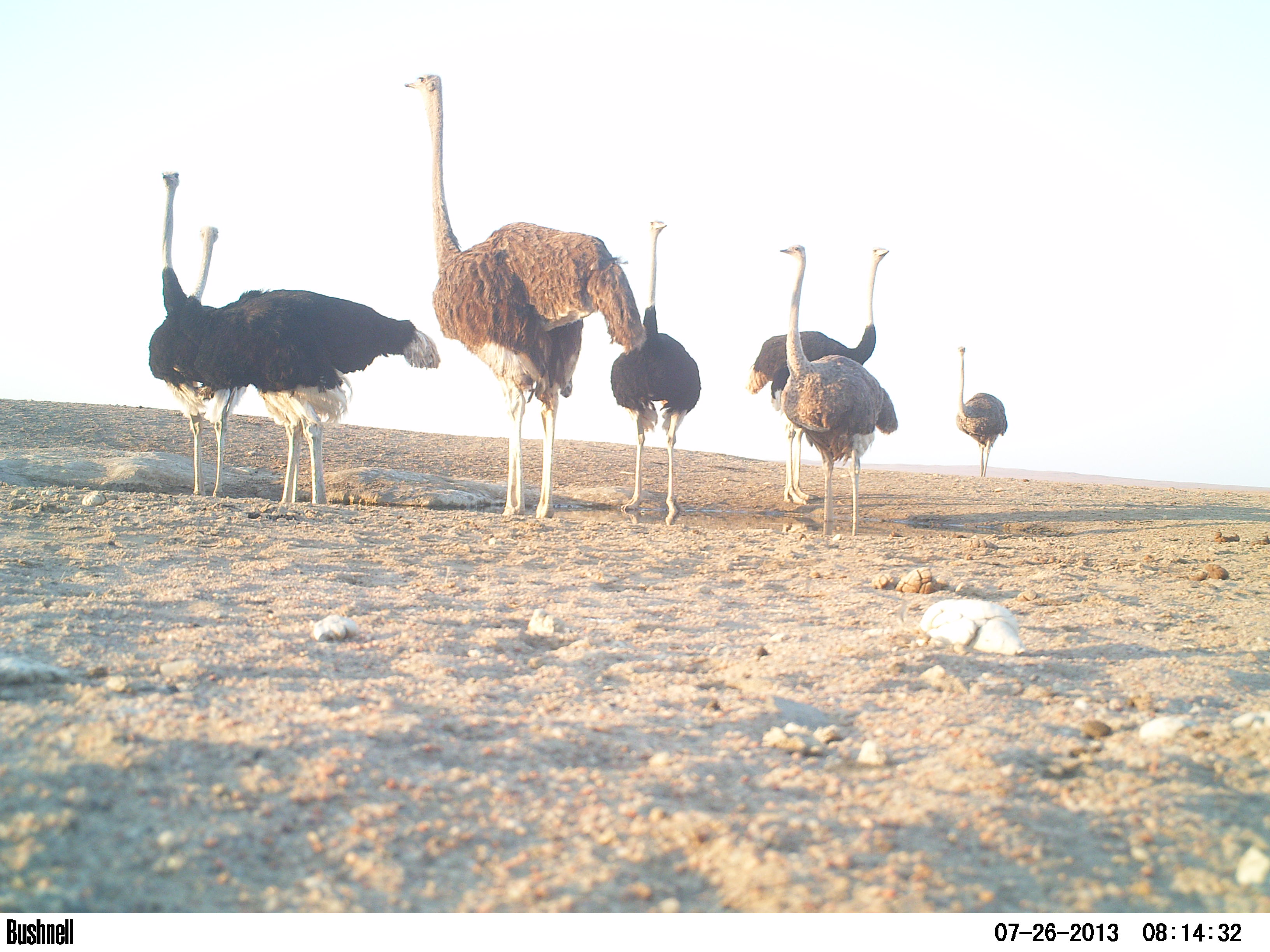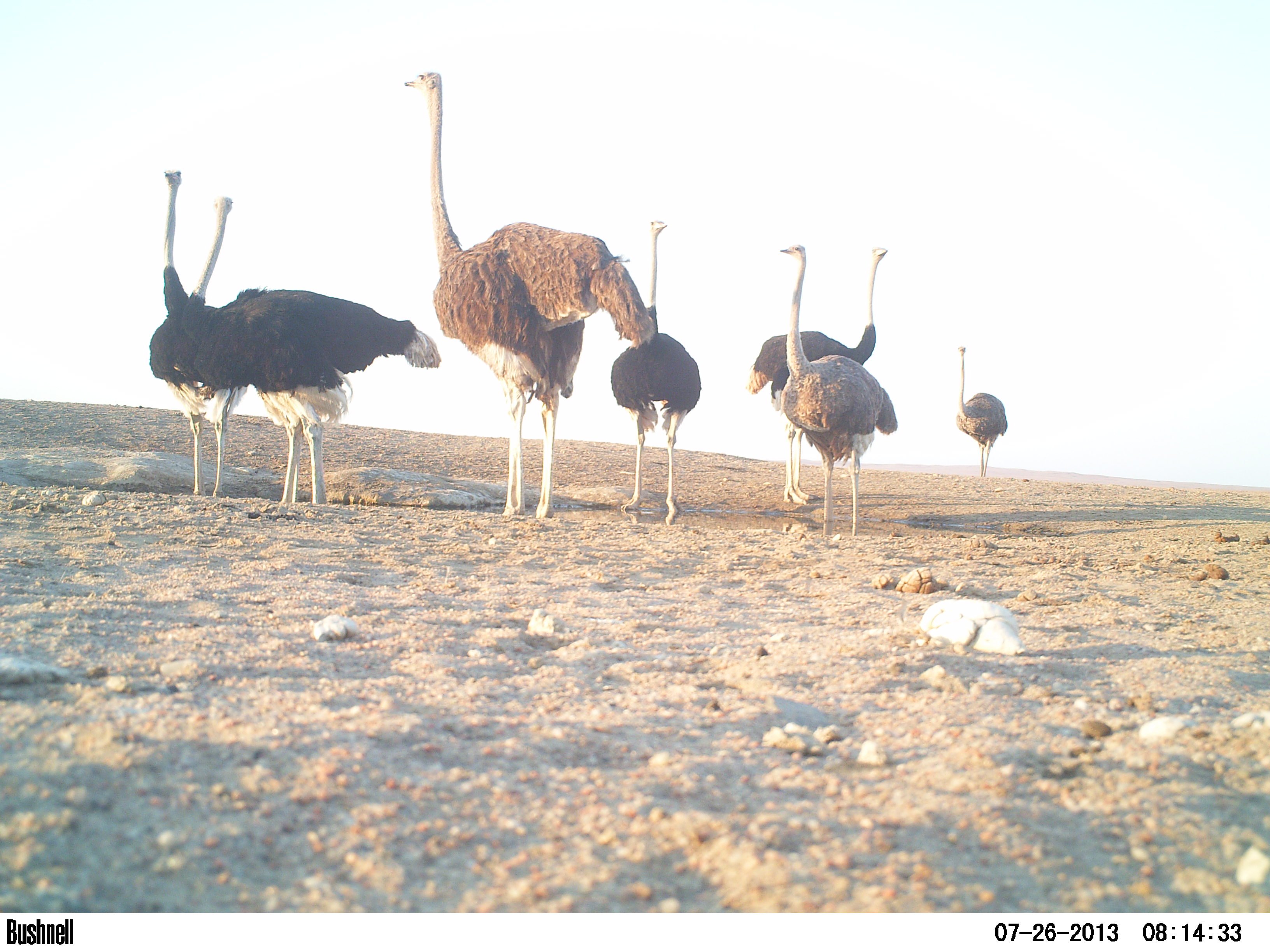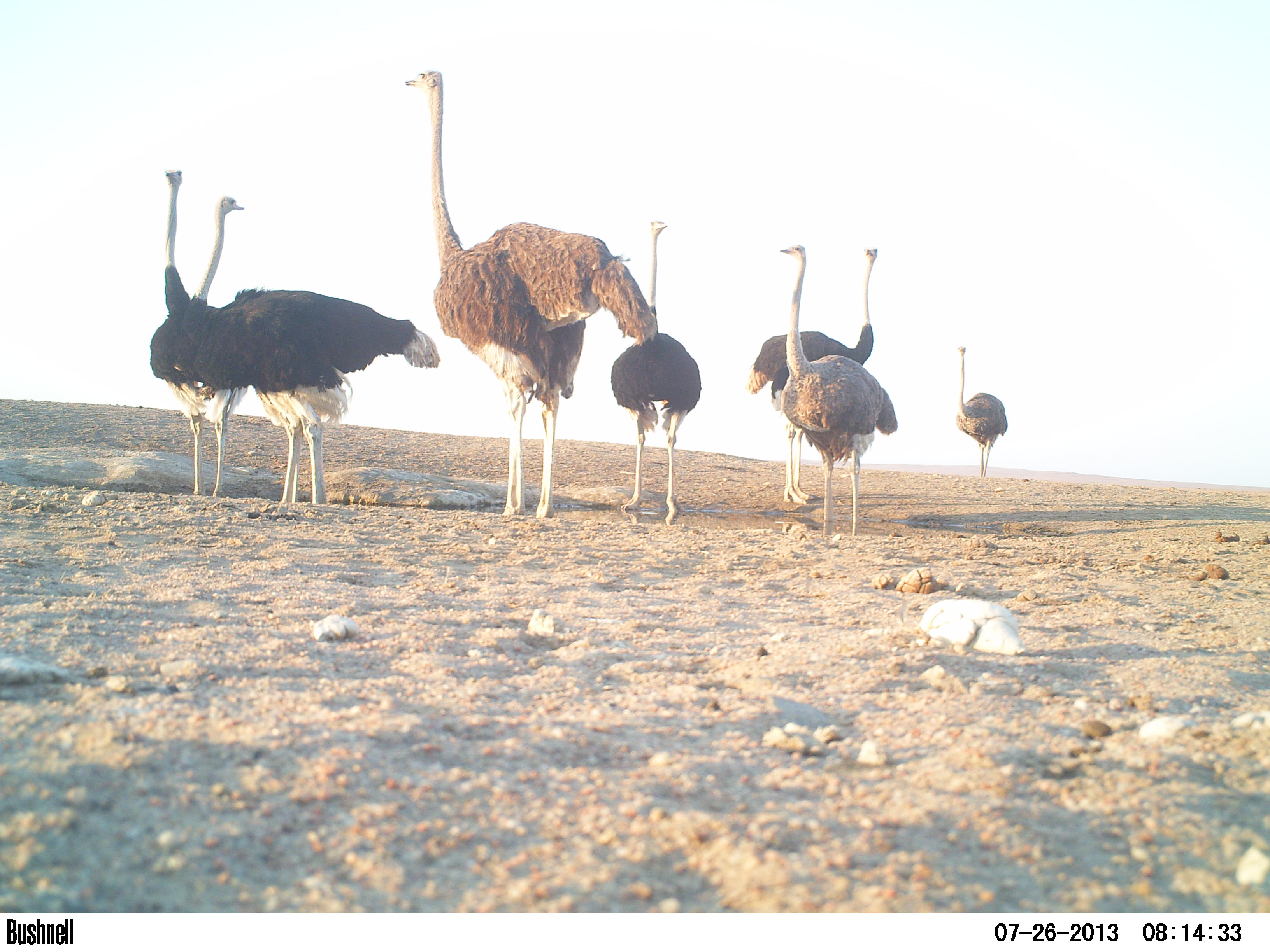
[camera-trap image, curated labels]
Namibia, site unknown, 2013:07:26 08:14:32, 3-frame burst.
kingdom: Animalia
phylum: Chordata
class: Aves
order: Struthioniformes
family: Struthionidae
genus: Struthio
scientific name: Struthio camelus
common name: common ostrich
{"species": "Struthio camelus (common ostrich)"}